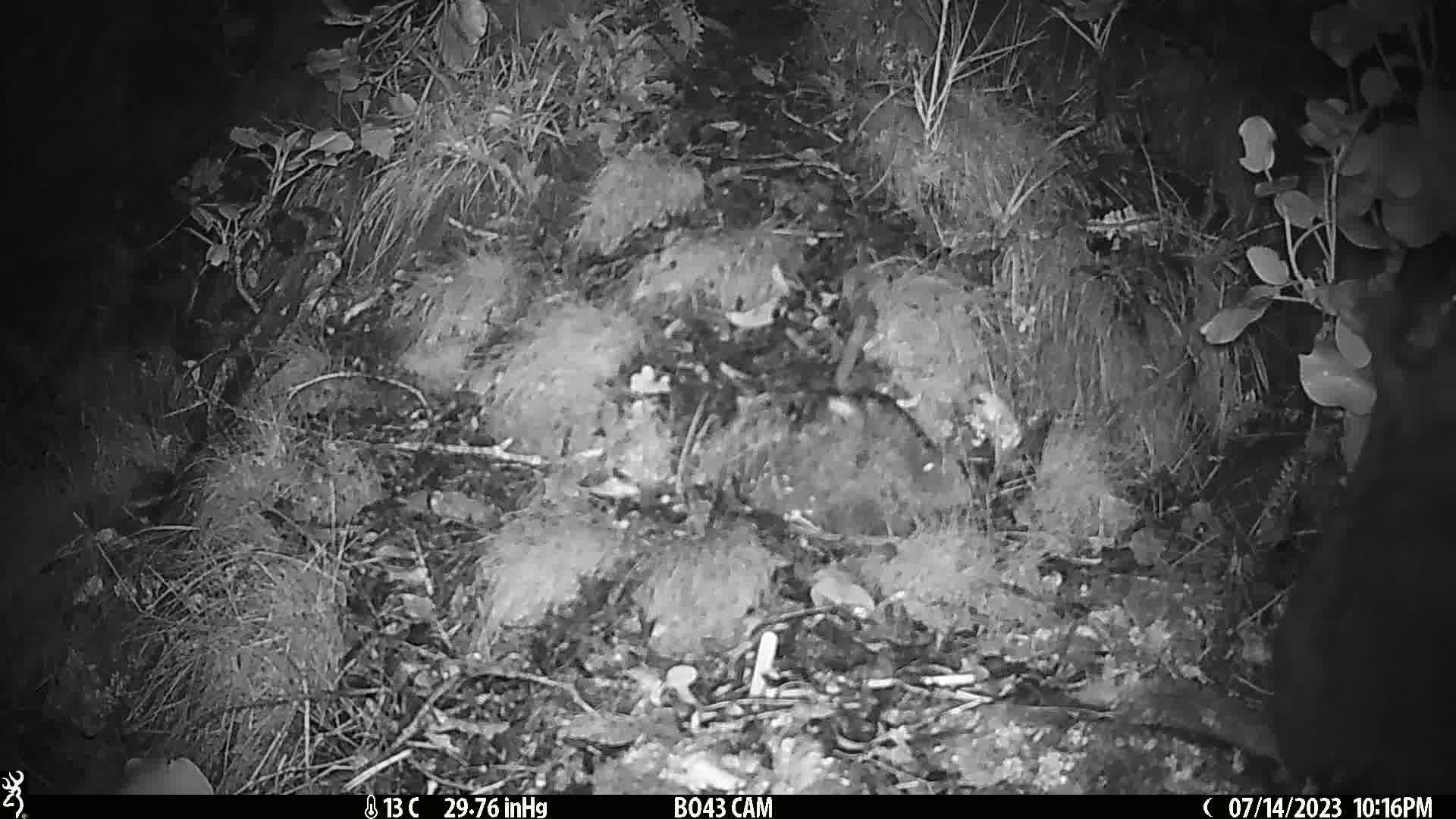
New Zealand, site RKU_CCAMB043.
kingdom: Animalia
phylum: Chordata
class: Mammalia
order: Diprotodontia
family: Phalangeridae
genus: Trichosurus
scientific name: Trichosurus vulpecula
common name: common brushtail possum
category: possum